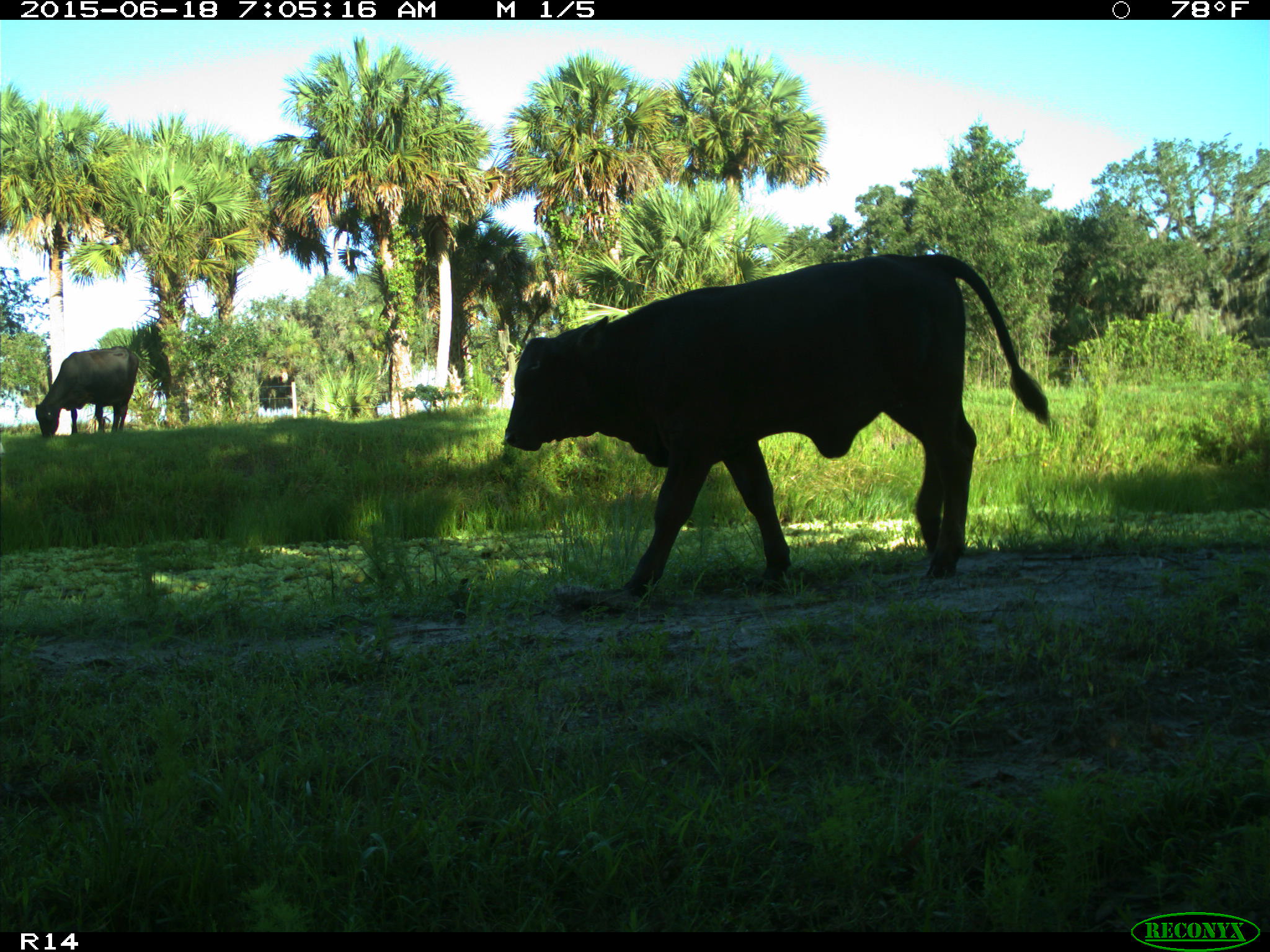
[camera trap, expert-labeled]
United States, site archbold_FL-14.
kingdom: Animalia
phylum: Chordata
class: Mammalia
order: Artiodactyla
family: Bovidae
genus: Bos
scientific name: Bos taurus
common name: domestic cow